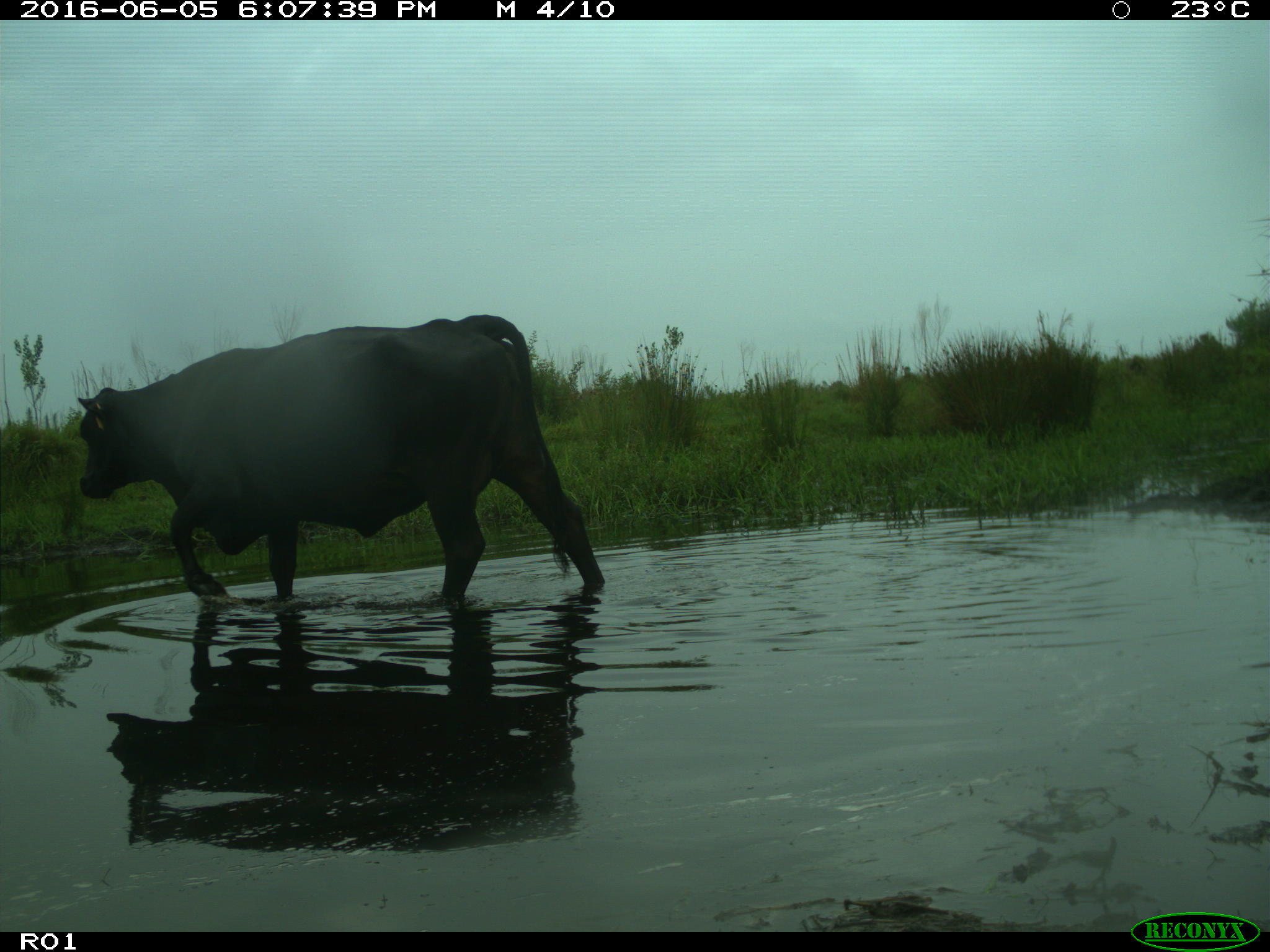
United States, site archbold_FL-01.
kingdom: Animalia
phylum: Chordata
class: Mammalia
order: Artiodactyla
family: Bovidae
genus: Bos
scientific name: Bos taurus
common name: domestic cow